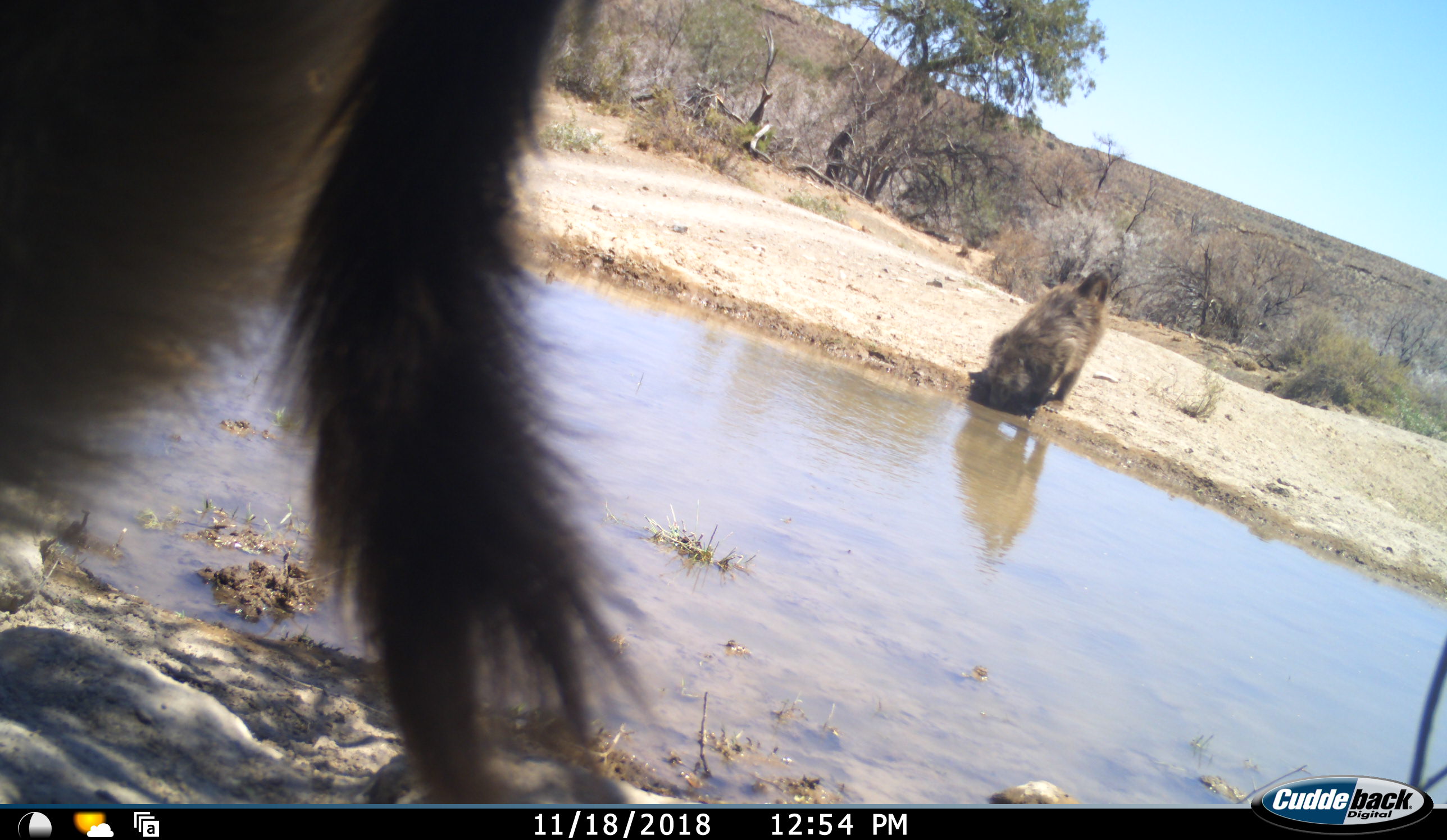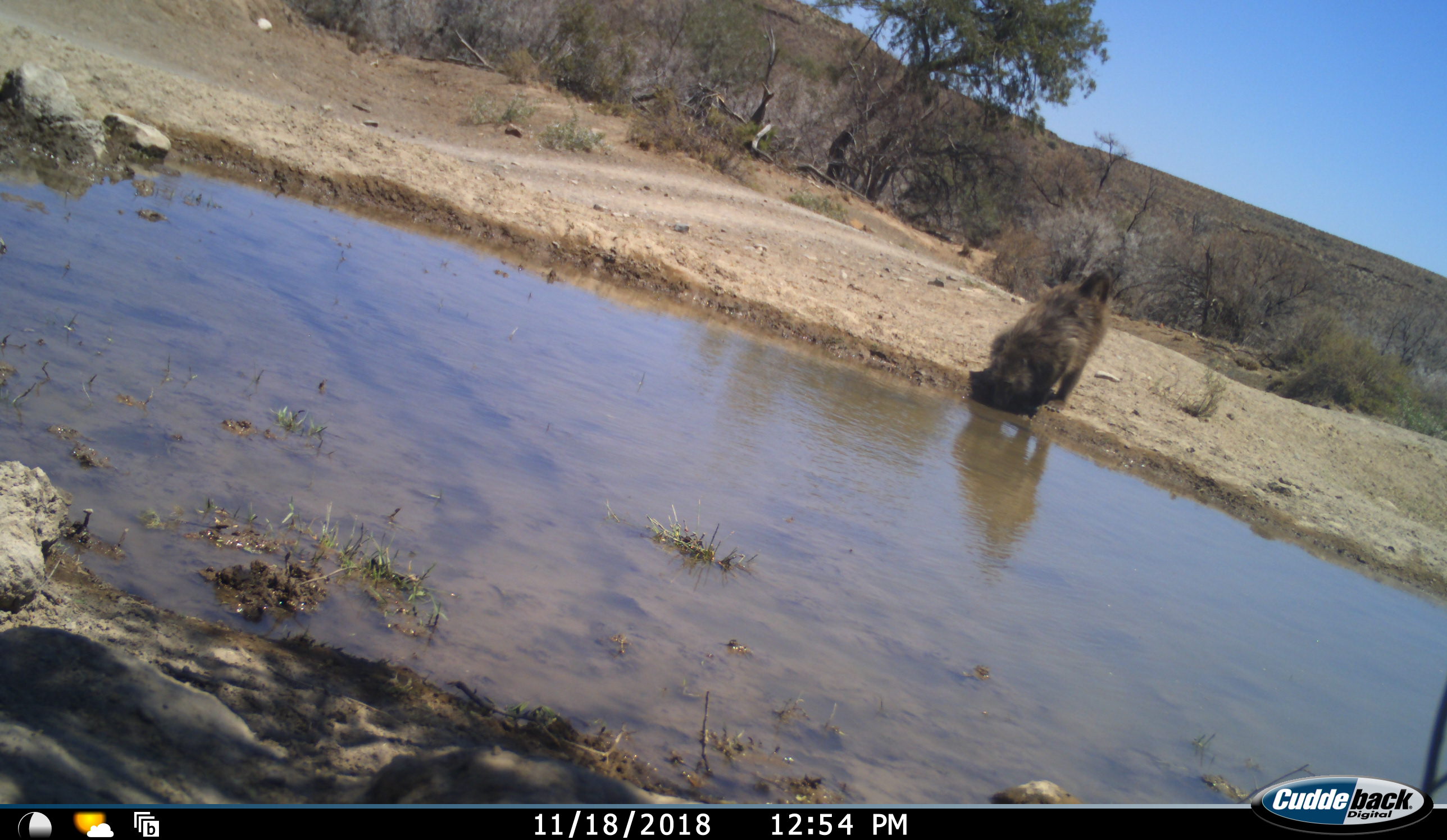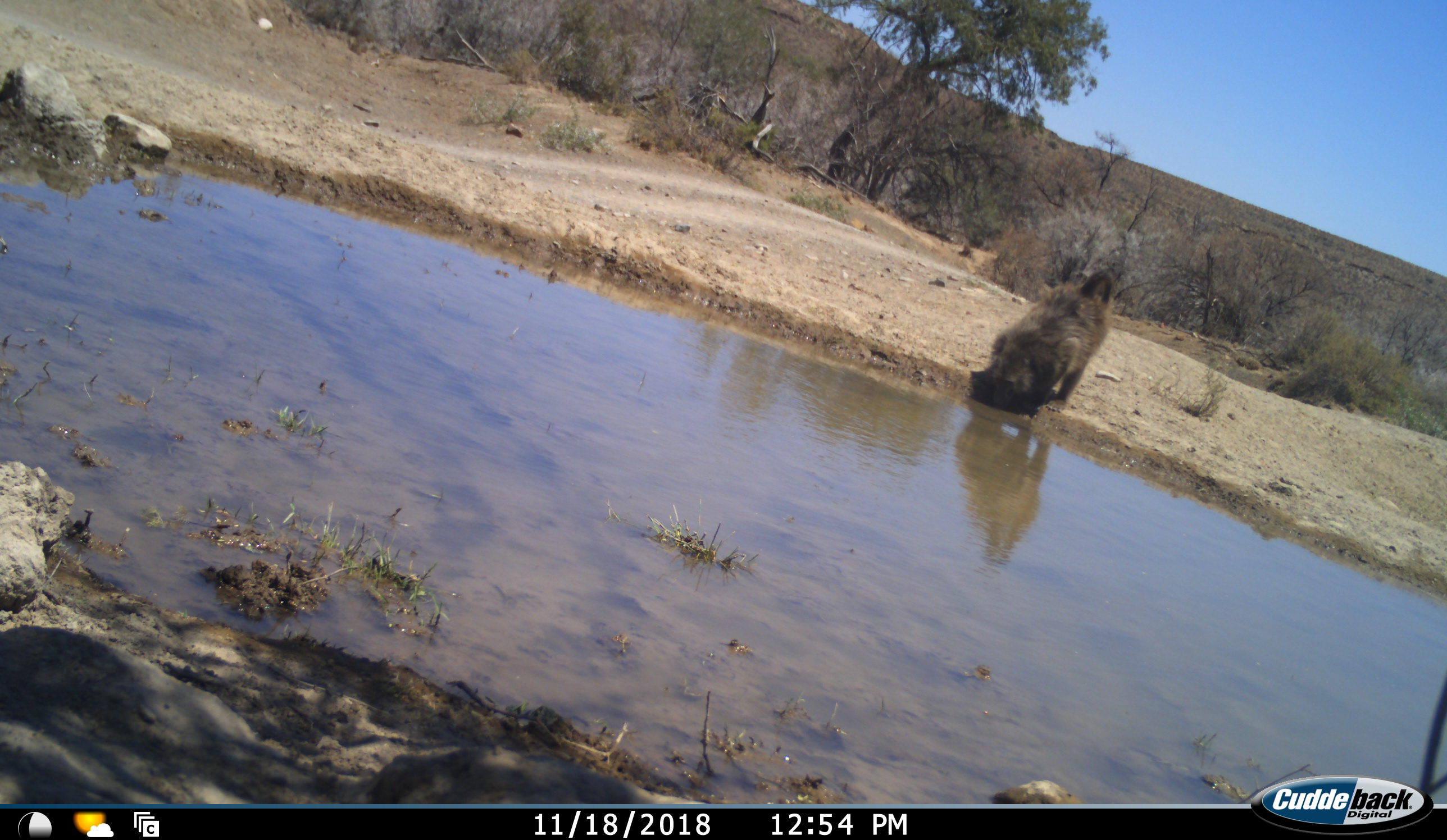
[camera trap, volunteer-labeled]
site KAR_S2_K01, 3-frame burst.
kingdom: Animalia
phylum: Chordata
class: Mammalia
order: Primates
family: Cercopithecidae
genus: Papio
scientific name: Papio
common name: baboon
Baboon (Papio), count 2. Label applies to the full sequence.